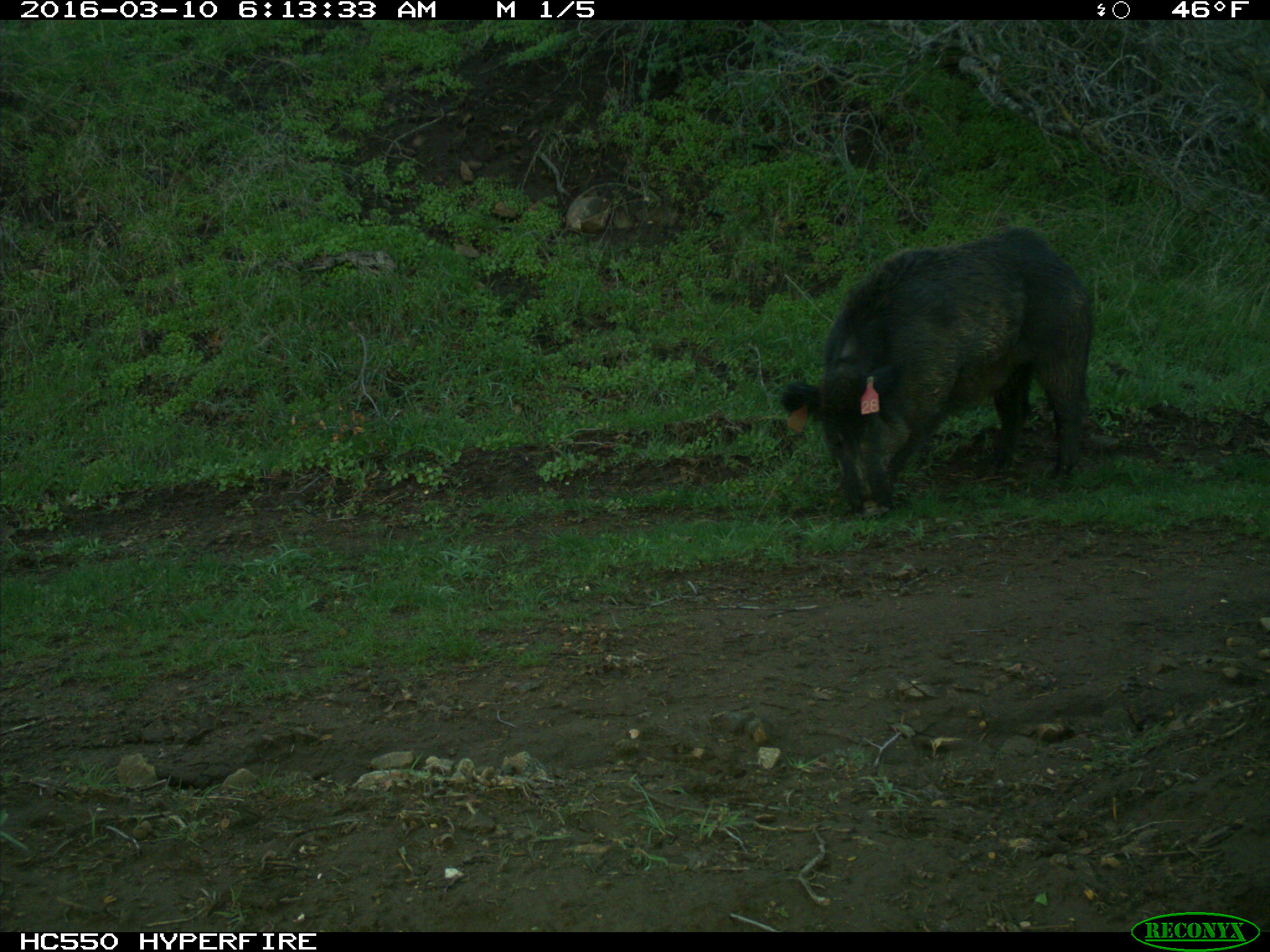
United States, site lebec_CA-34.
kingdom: Animalia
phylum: Chordata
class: Mammalia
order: Artiodactyla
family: Suidae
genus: Sus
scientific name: Sus scrofa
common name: wild boar